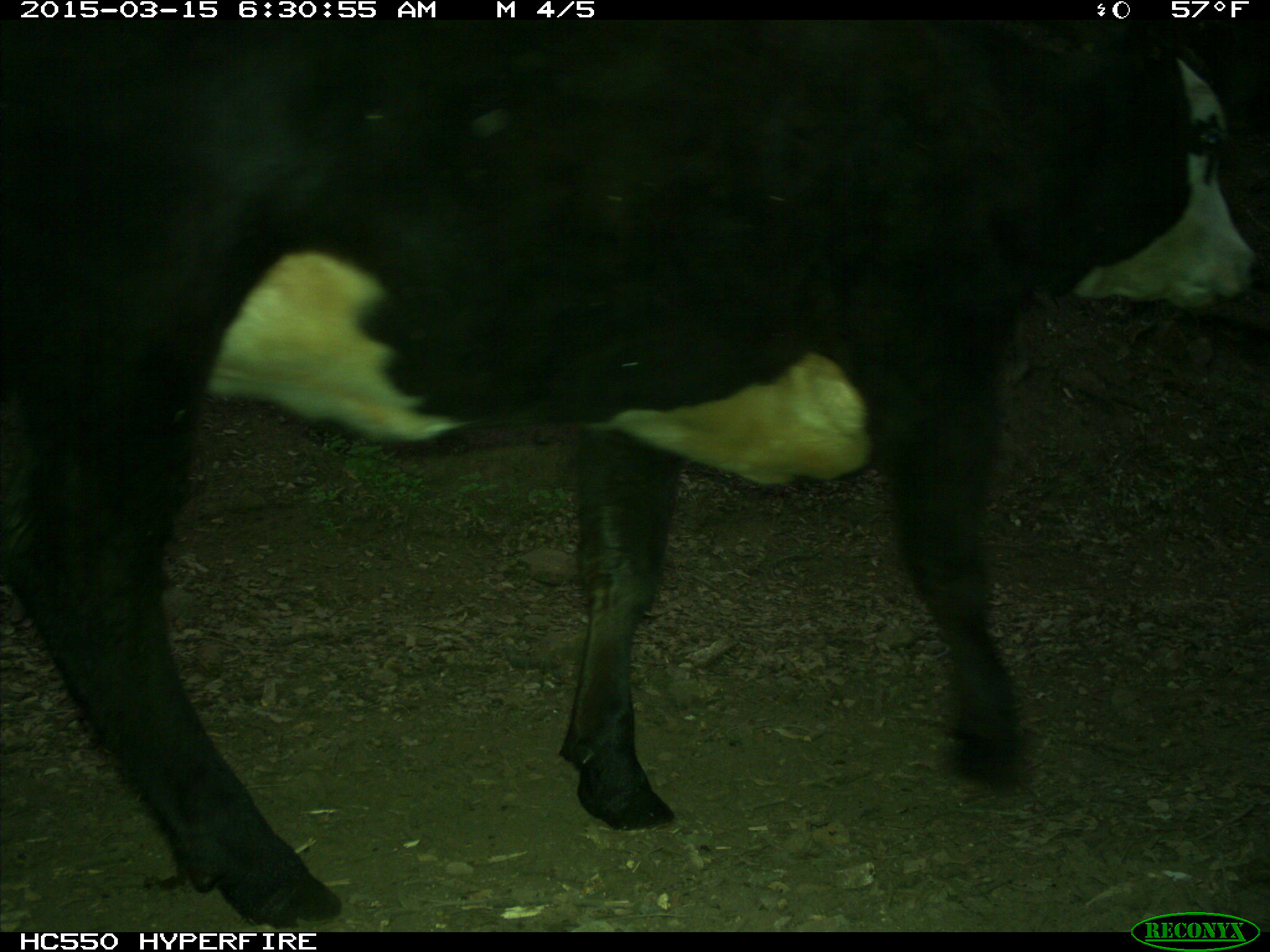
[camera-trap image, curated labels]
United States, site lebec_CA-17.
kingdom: Animalia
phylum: Chordata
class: Mammalia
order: Artiodactyla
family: Bovidae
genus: Bos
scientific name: Bos taurus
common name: domestic cow